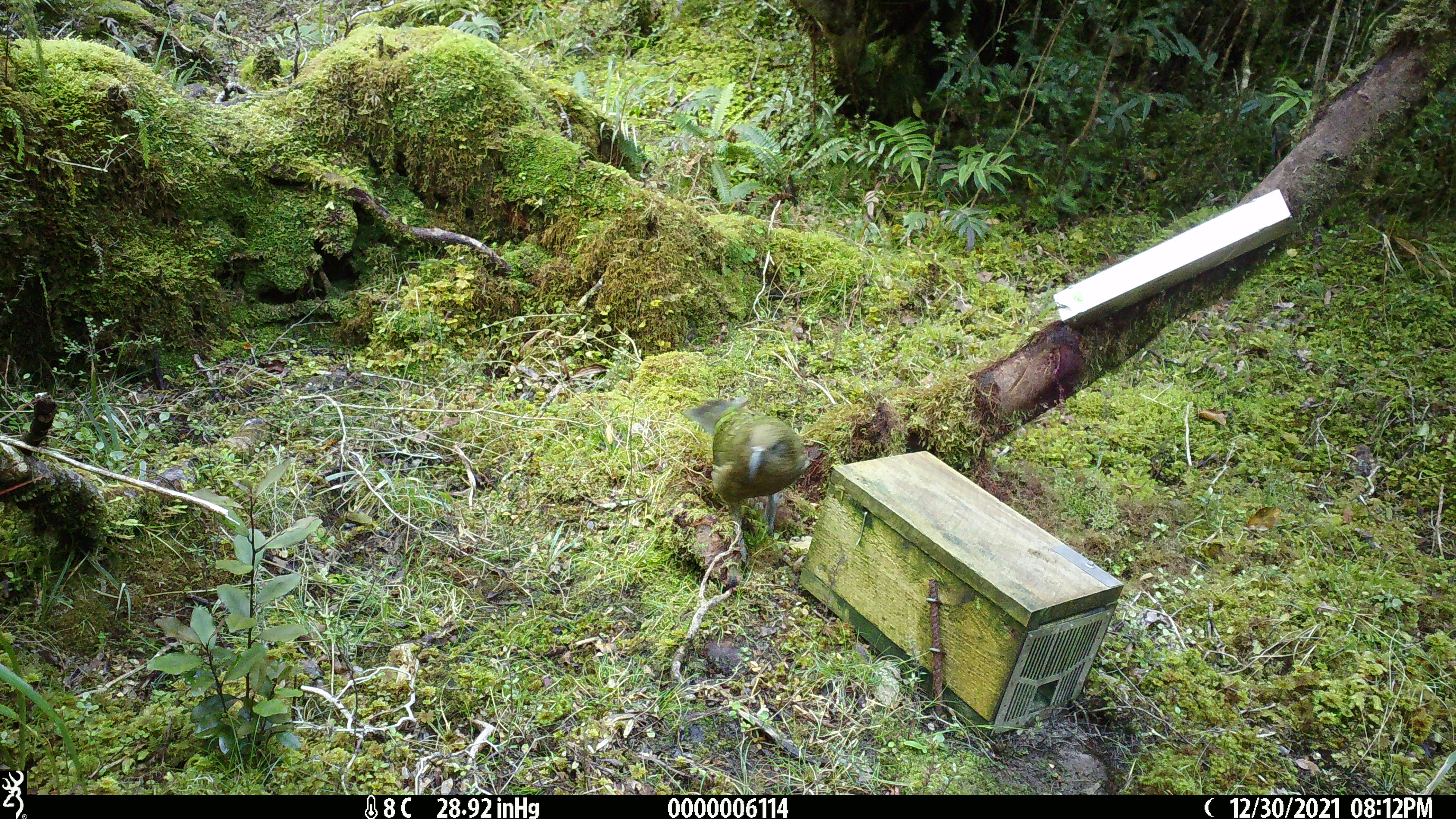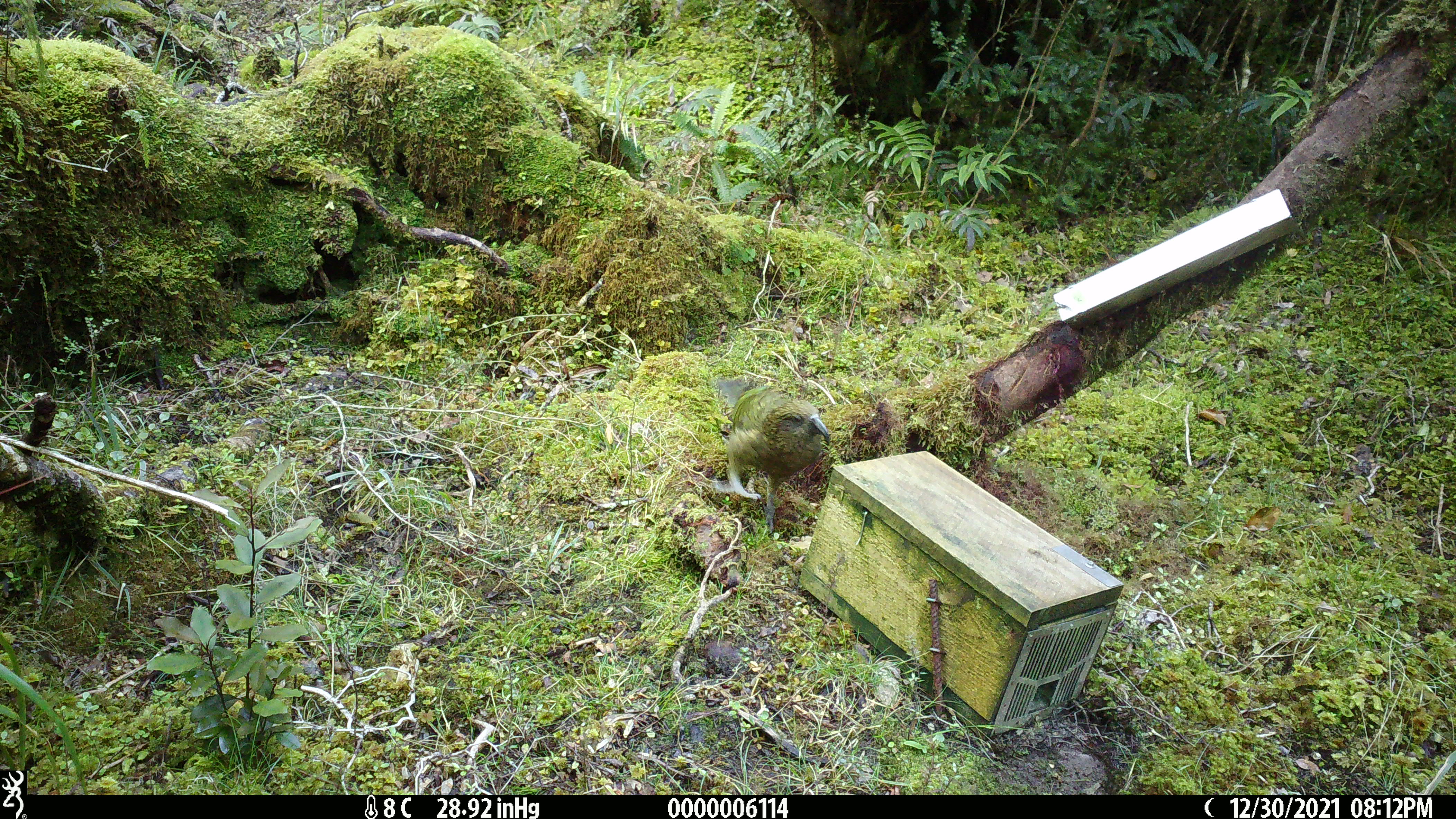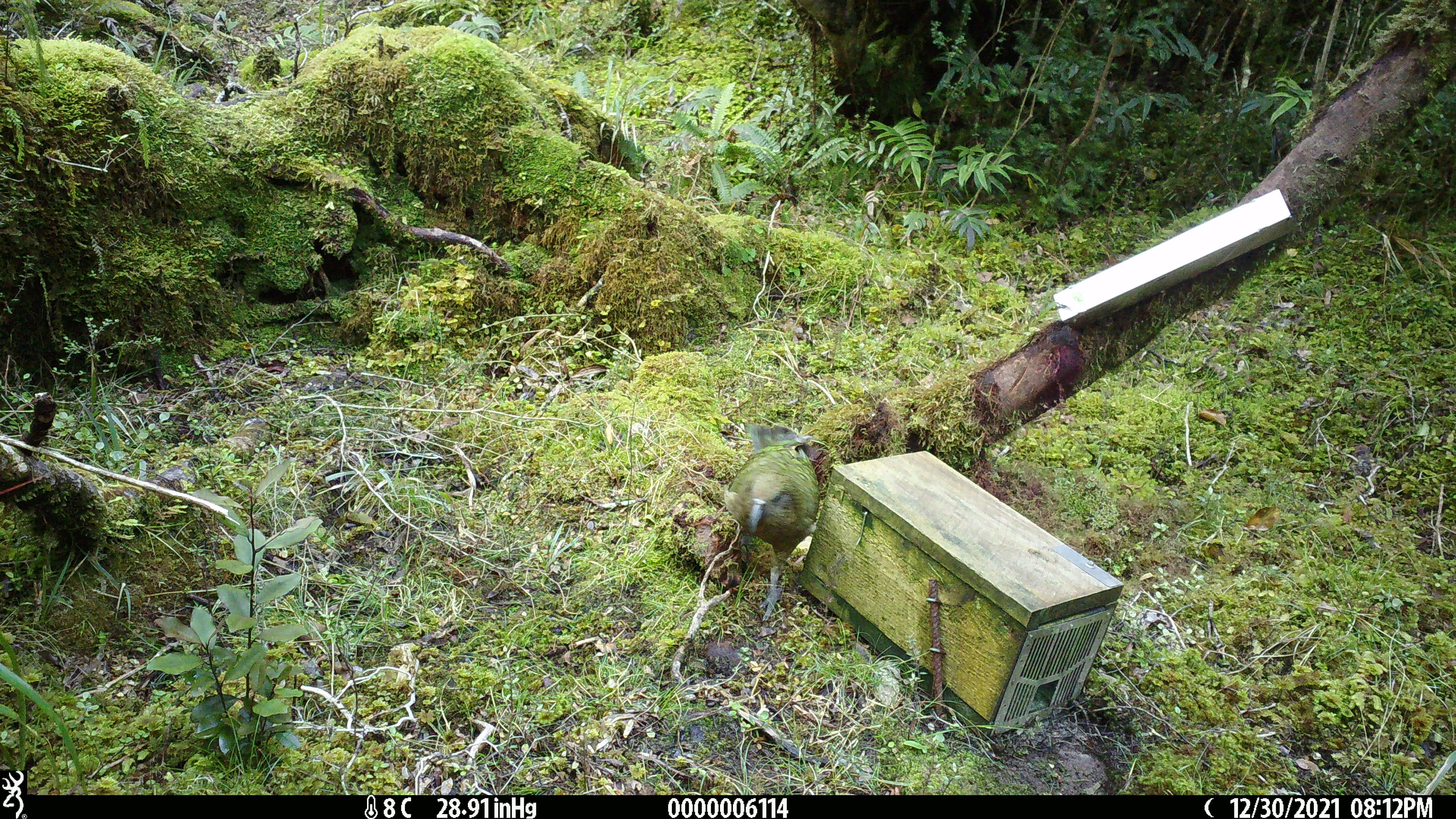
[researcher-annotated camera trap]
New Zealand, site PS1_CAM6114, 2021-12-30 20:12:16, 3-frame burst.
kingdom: Animalia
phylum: Chordata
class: Aves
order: Psittaciformes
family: Strigopidae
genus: Nestor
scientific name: Nestor notabilis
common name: kea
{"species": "kea (Nestor notabilis)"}